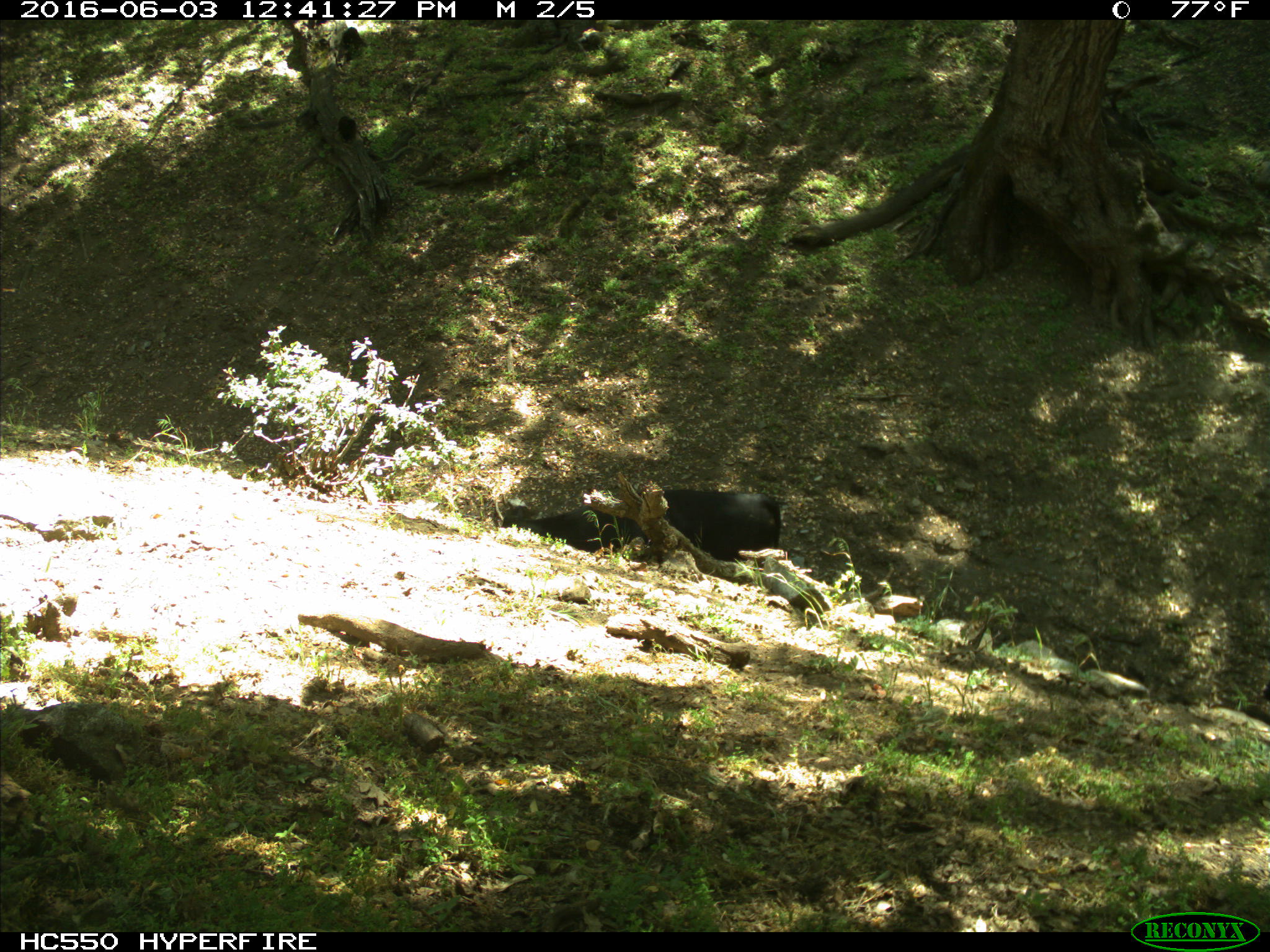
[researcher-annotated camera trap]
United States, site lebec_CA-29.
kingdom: Animalia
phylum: Chordata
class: Mammalia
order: Artiodactyla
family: Bovidae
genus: Bos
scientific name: Bos taurus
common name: domestic cow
Bos taurus (domestic cow).